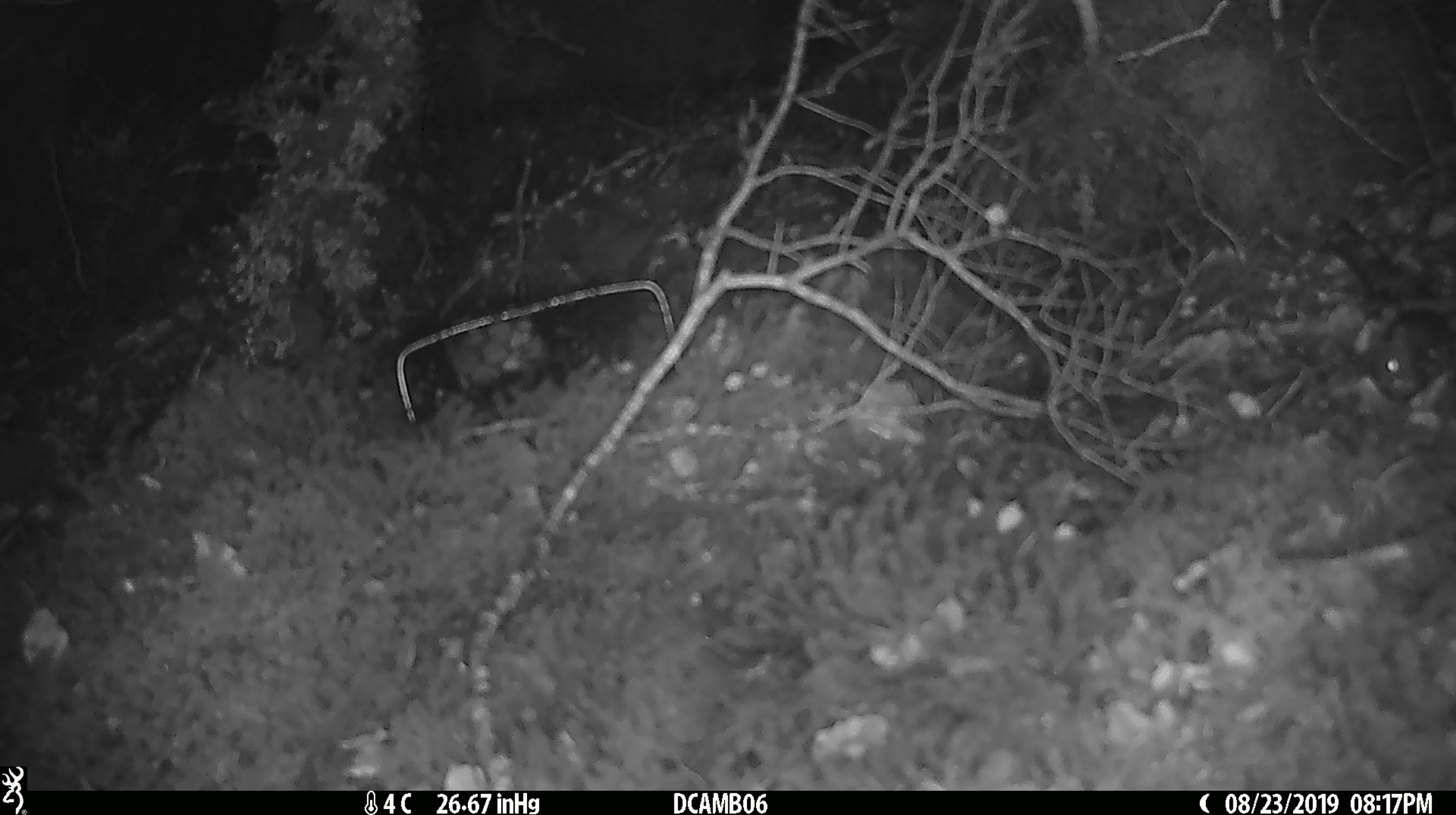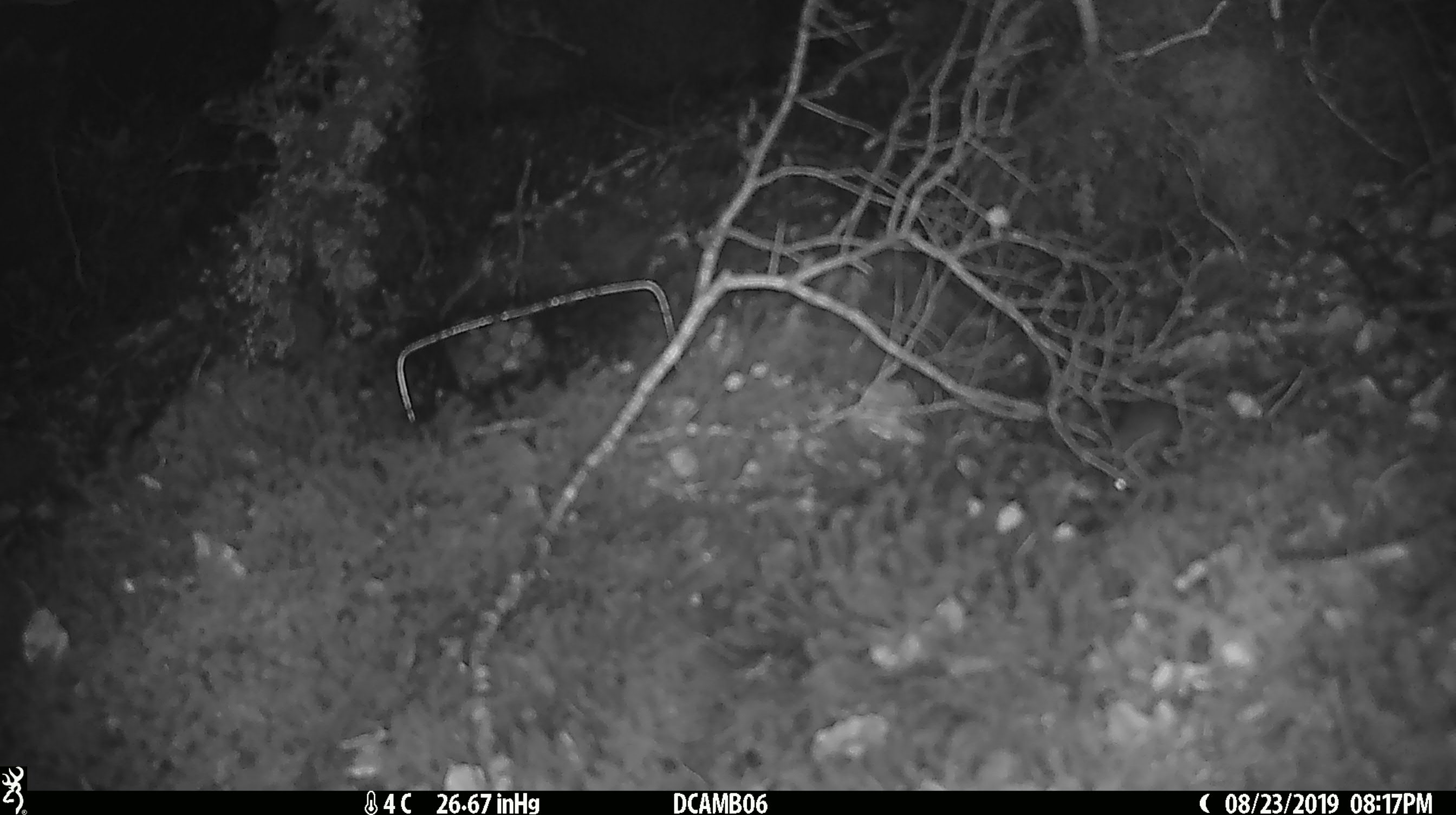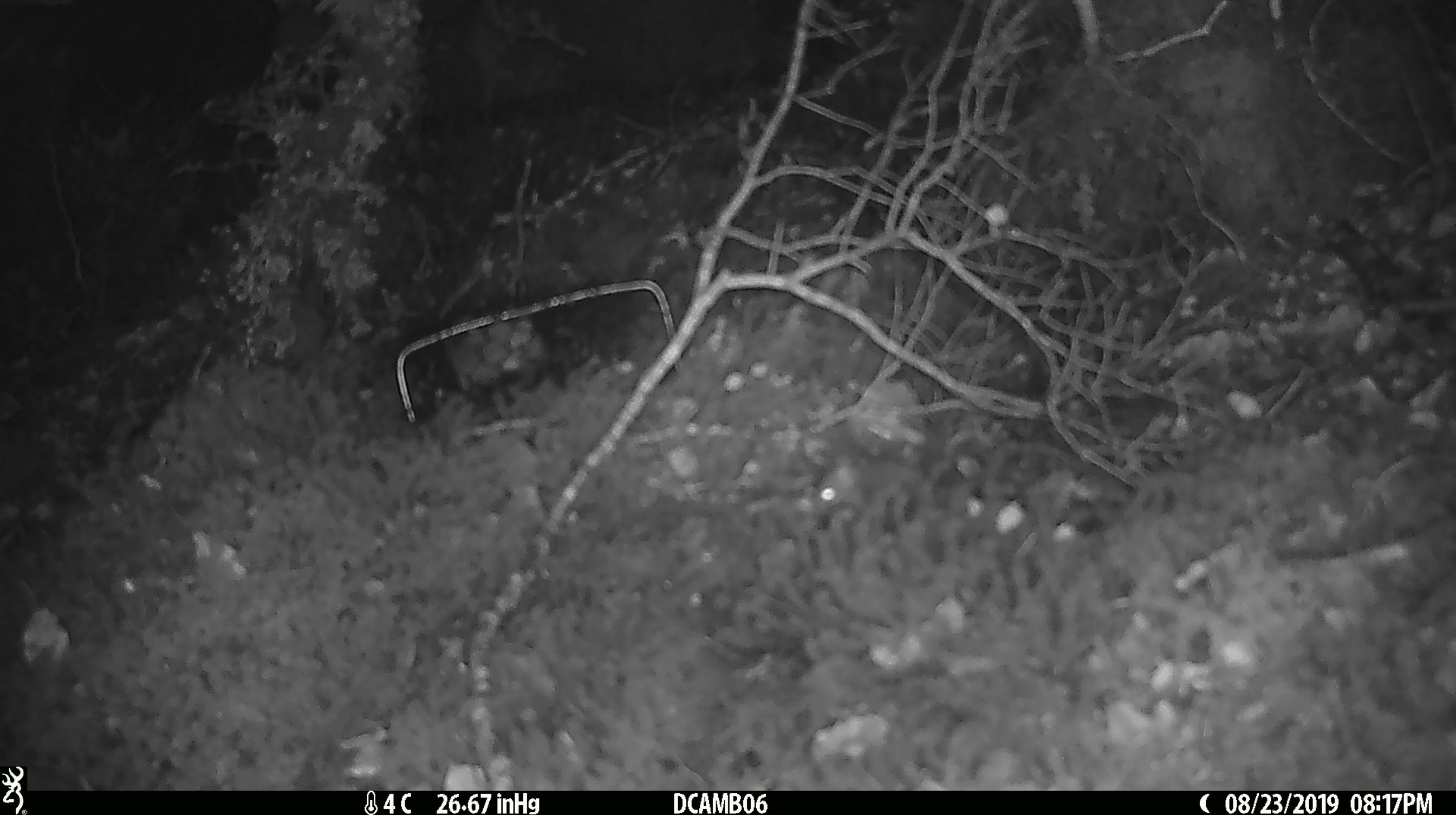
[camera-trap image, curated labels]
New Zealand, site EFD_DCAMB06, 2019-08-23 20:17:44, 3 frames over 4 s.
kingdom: Animalia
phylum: Chordata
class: Mammalia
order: Rodentia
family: Muridae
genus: Mus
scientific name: Mus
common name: mouse